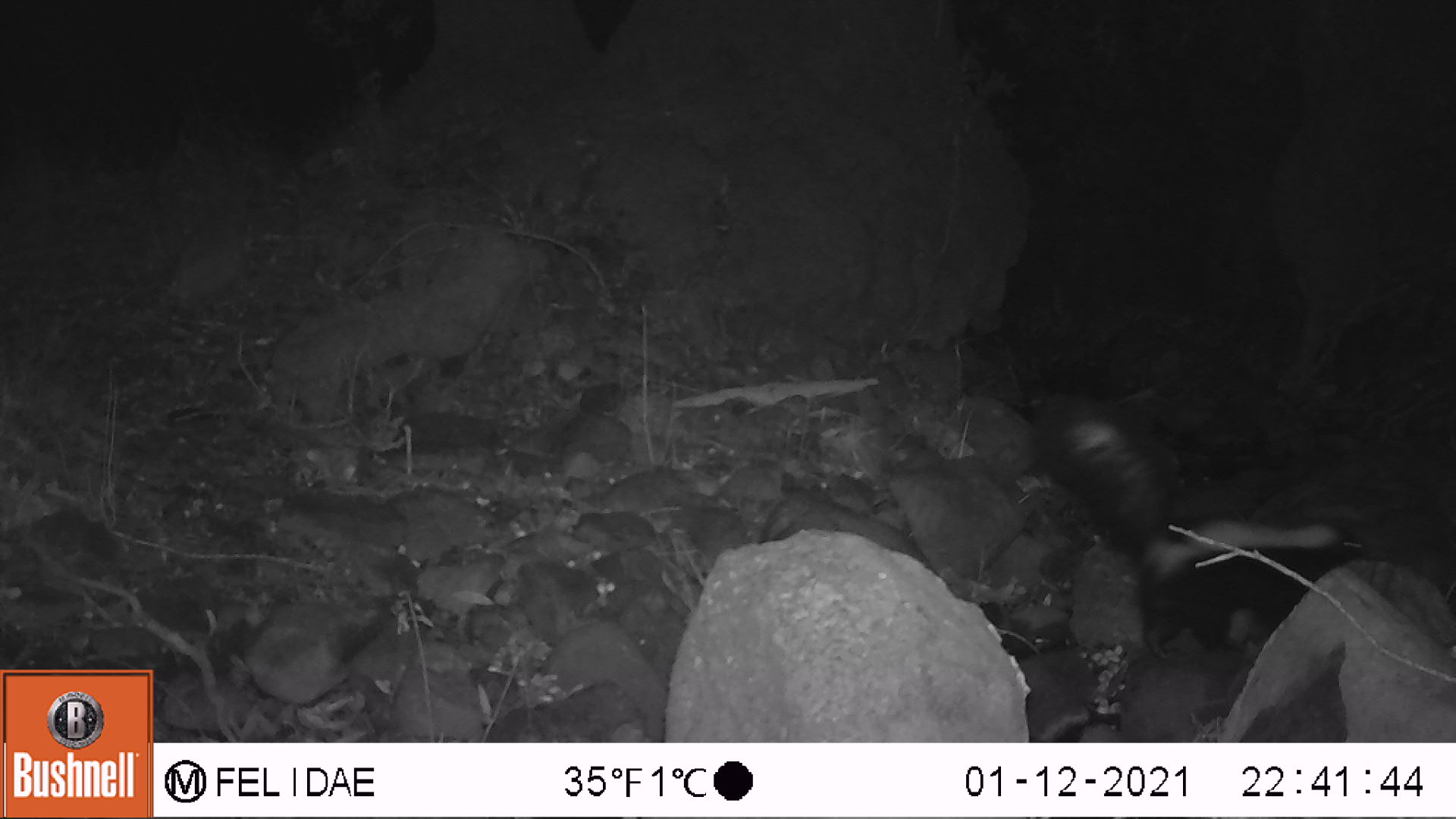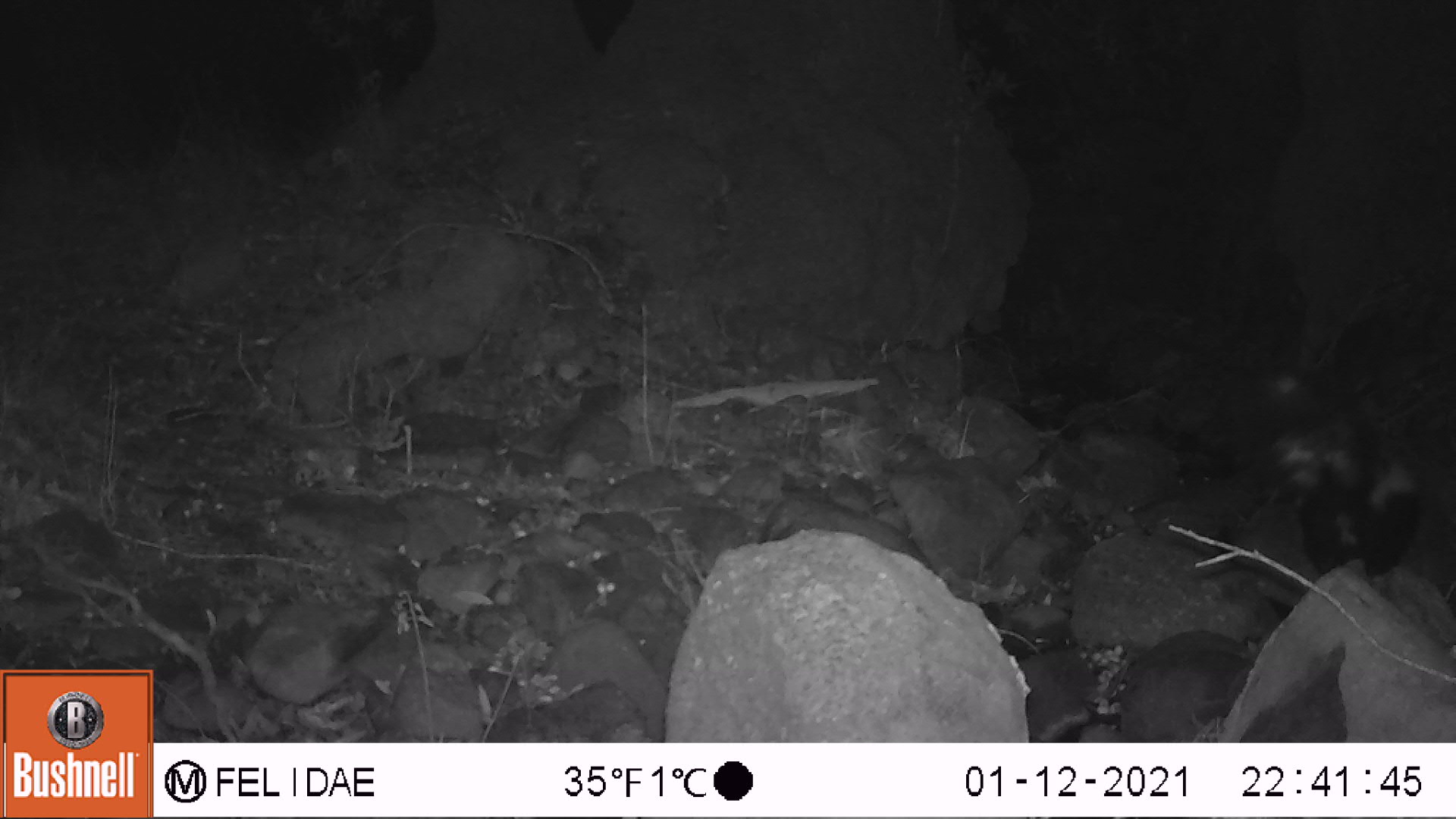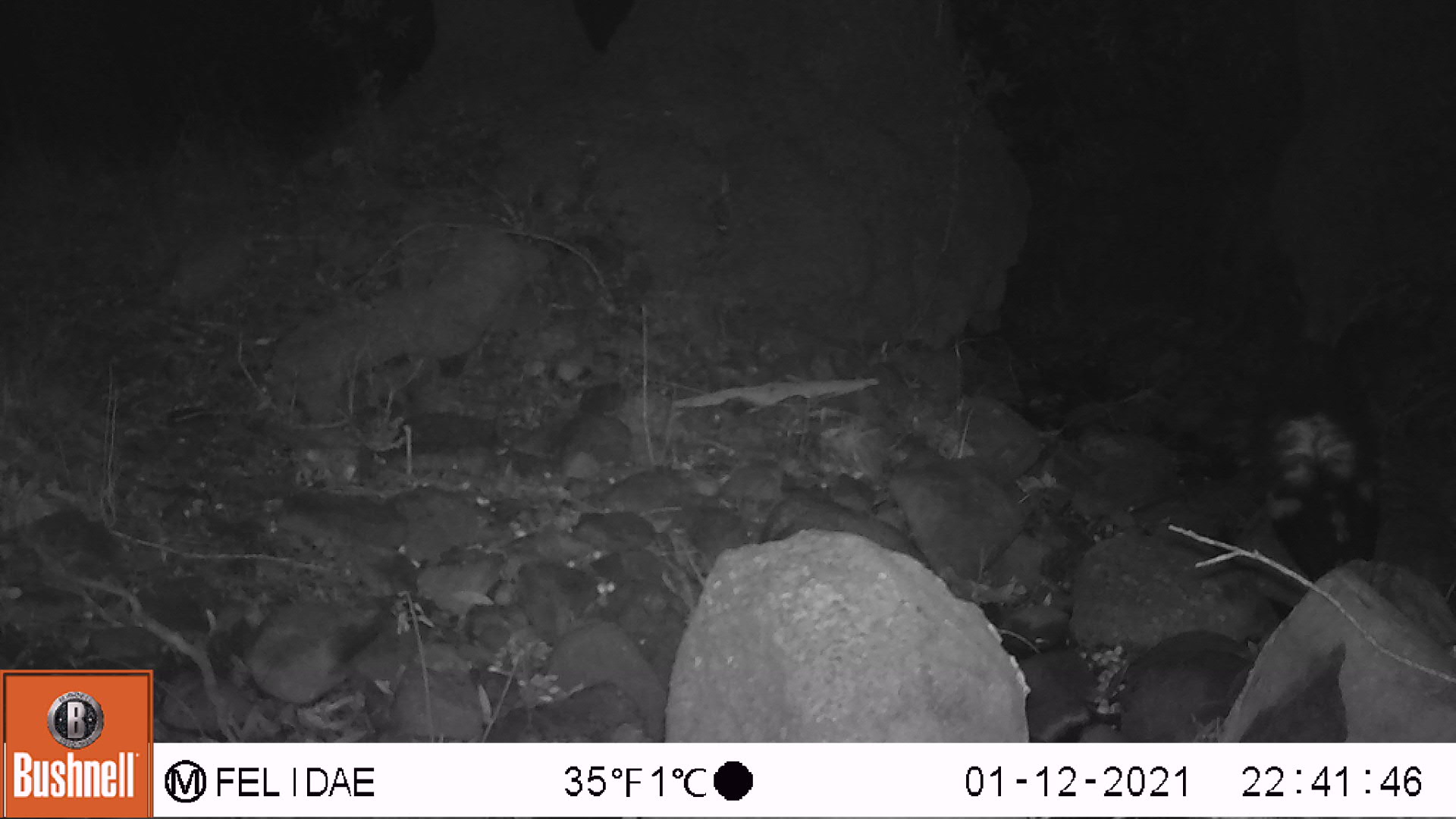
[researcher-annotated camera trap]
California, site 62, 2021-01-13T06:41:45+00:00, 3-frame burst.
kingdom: Animalia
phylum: Chordata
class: Mammalia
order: Carnivora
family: Mephitidae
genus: Mephitis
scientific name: Mephitis mephitis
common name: striped skunk